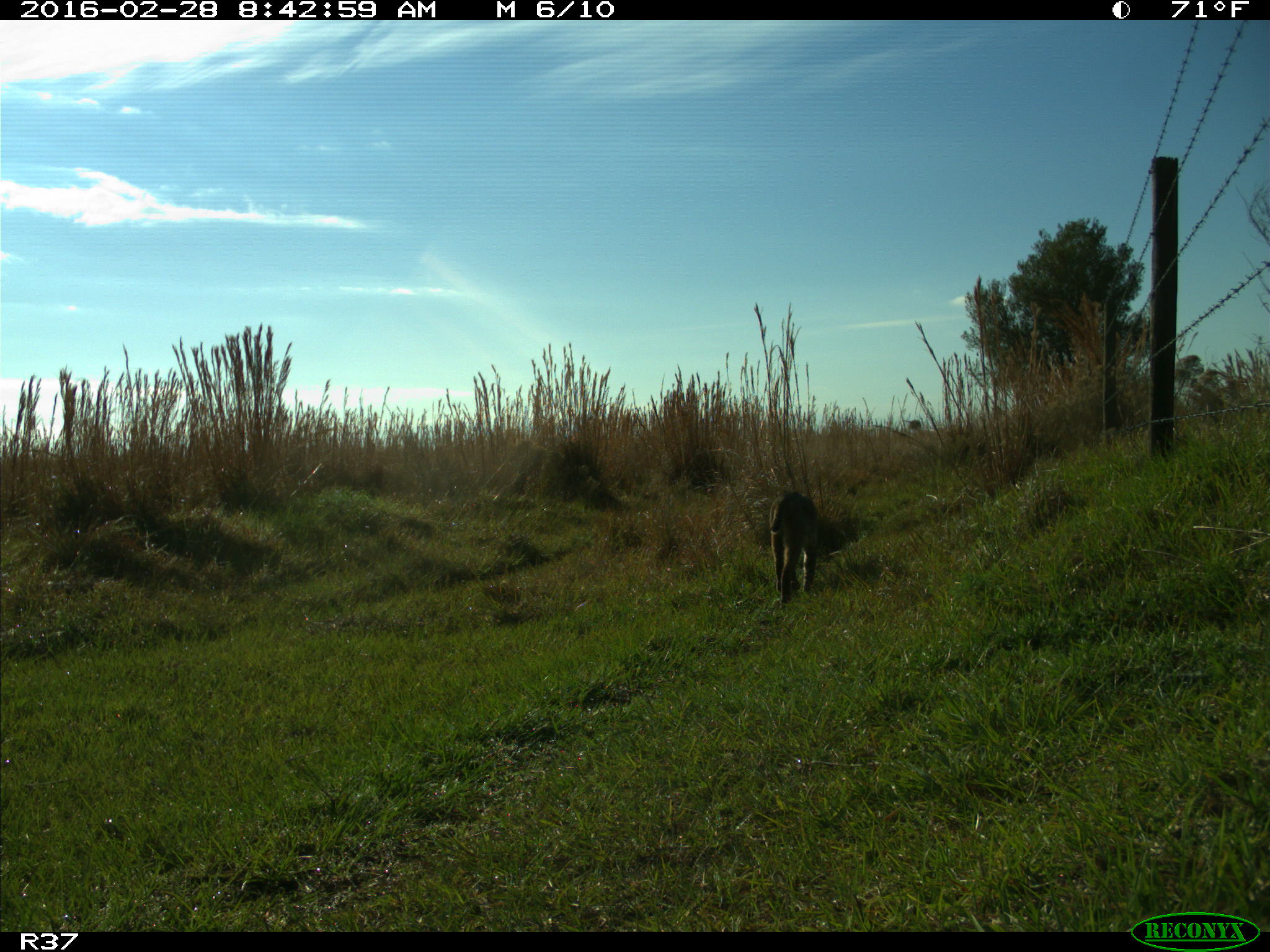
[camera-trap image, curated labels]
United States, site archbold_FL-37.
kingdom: Animalia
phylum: Chordata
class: Mammalia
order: Carnivora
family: Felidae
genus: Lynx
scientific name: Lynx rufus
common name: bobcat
Lynx rufus (bobcat).